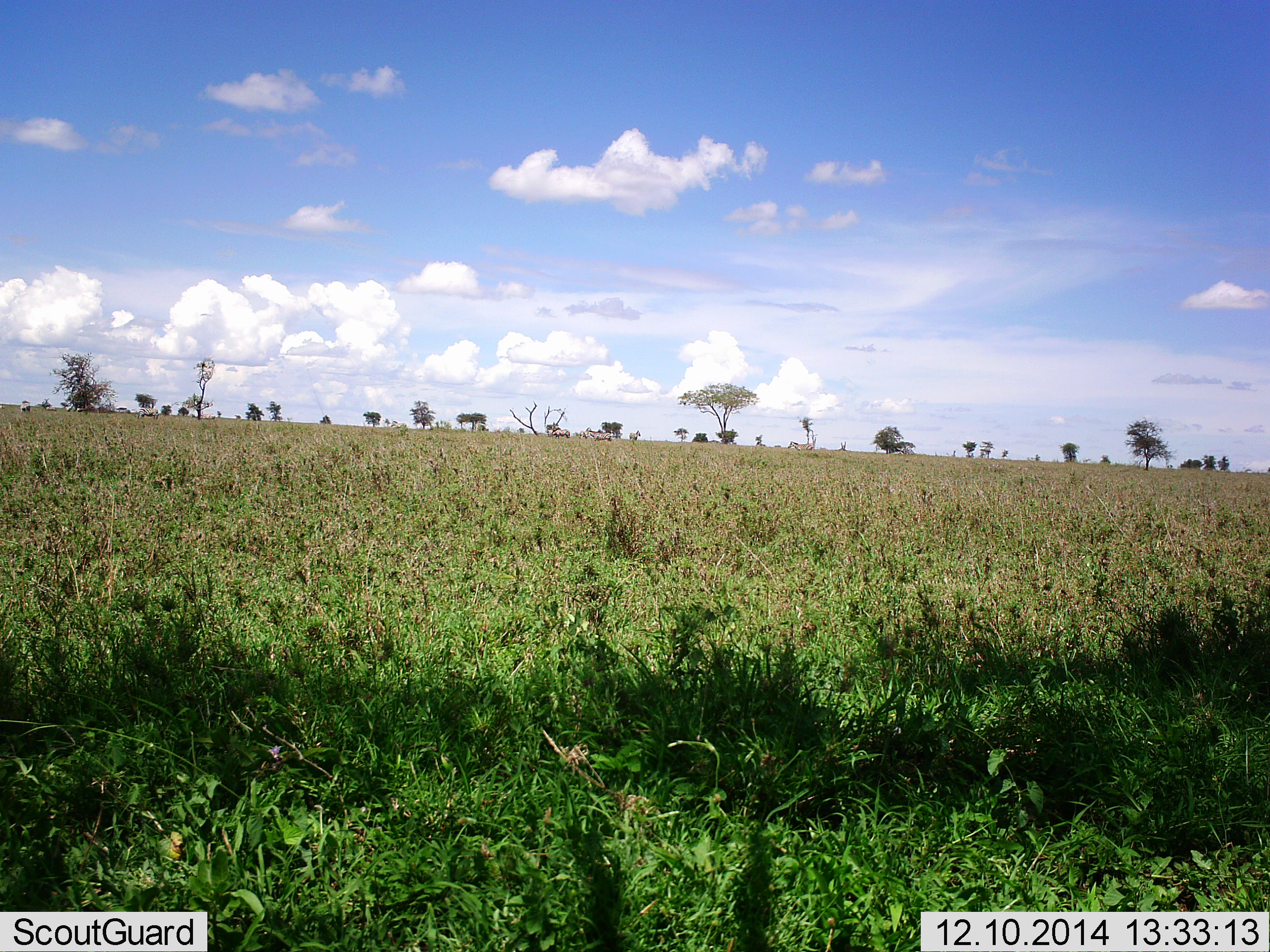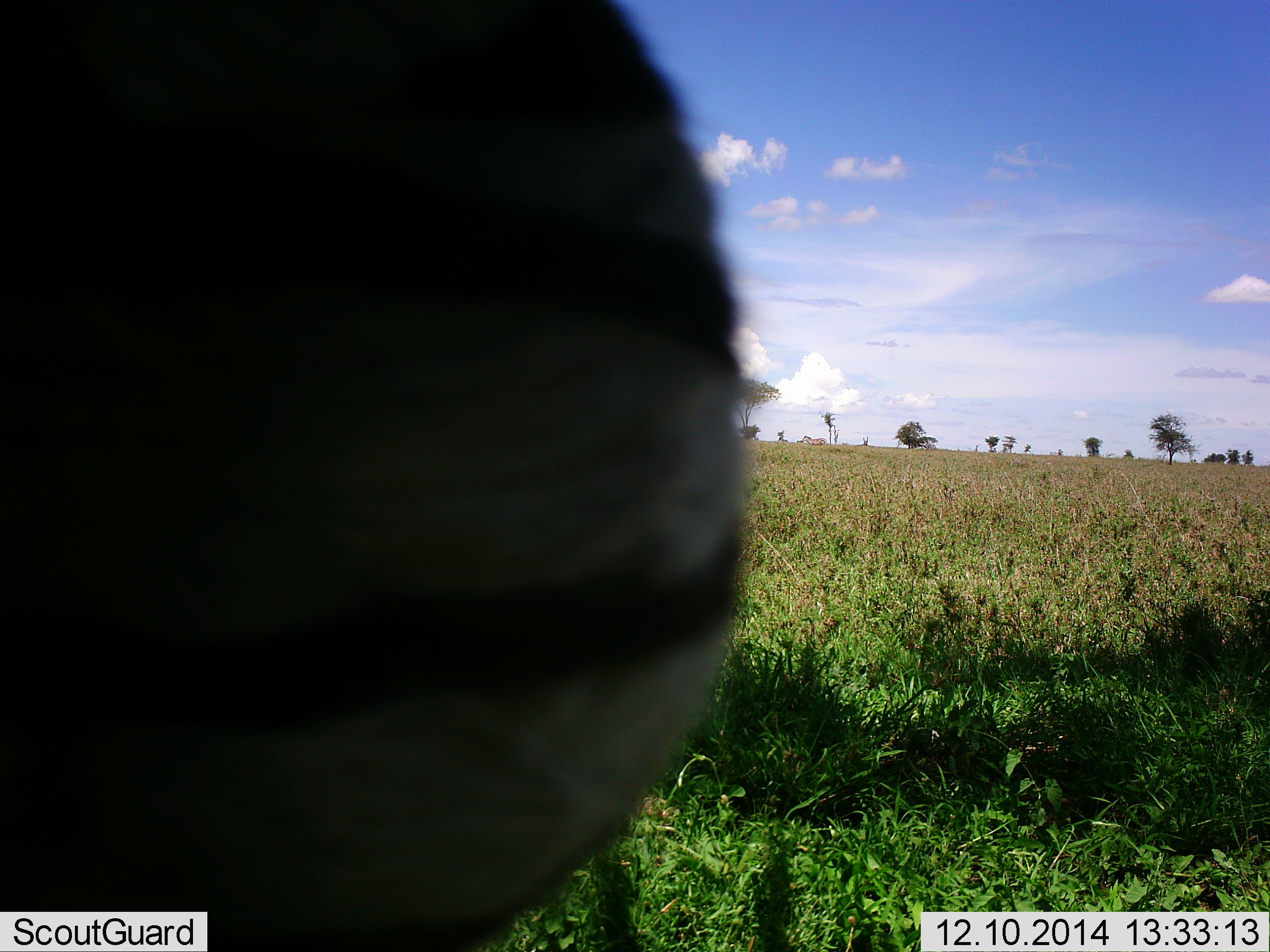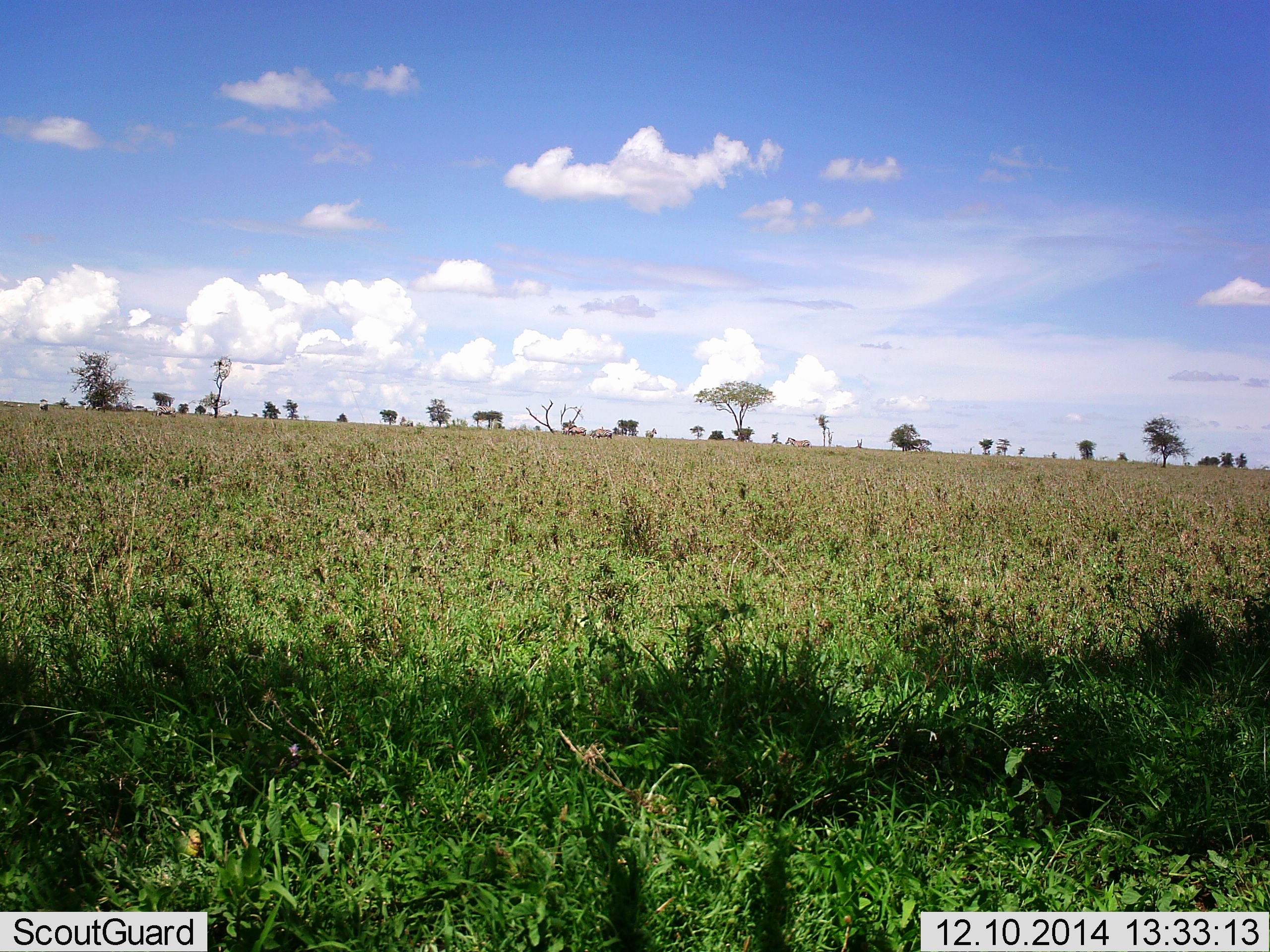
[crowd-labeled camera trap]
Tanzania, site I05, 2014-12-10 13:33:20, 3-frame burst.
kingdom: Animalia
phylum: Chordata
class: Mammalia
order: Perissodactyla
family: Equidae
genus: Equus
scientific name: Equus quagga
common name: plains zebra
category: zebra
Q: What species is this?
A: Zebra (plains zebra) (Equus quagga).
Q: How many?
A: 1.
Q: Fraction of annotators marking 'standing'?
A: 60%.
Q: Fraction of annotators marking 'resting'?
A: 10%.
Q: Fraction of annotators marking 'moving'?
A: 30%.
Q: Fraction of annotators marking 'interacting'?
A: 20%.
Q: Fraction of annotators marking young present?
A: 0%.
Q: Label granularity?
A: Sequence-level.